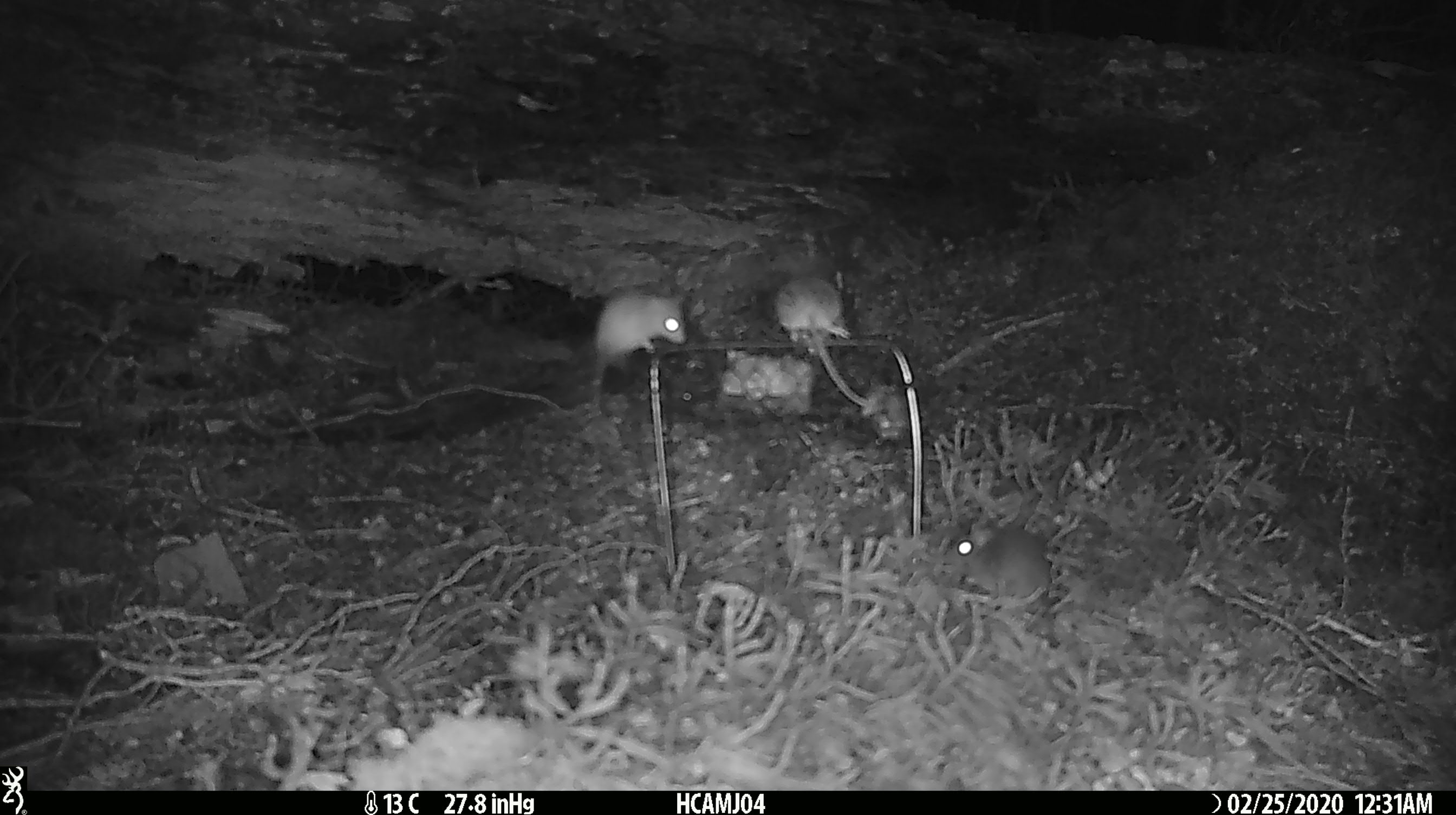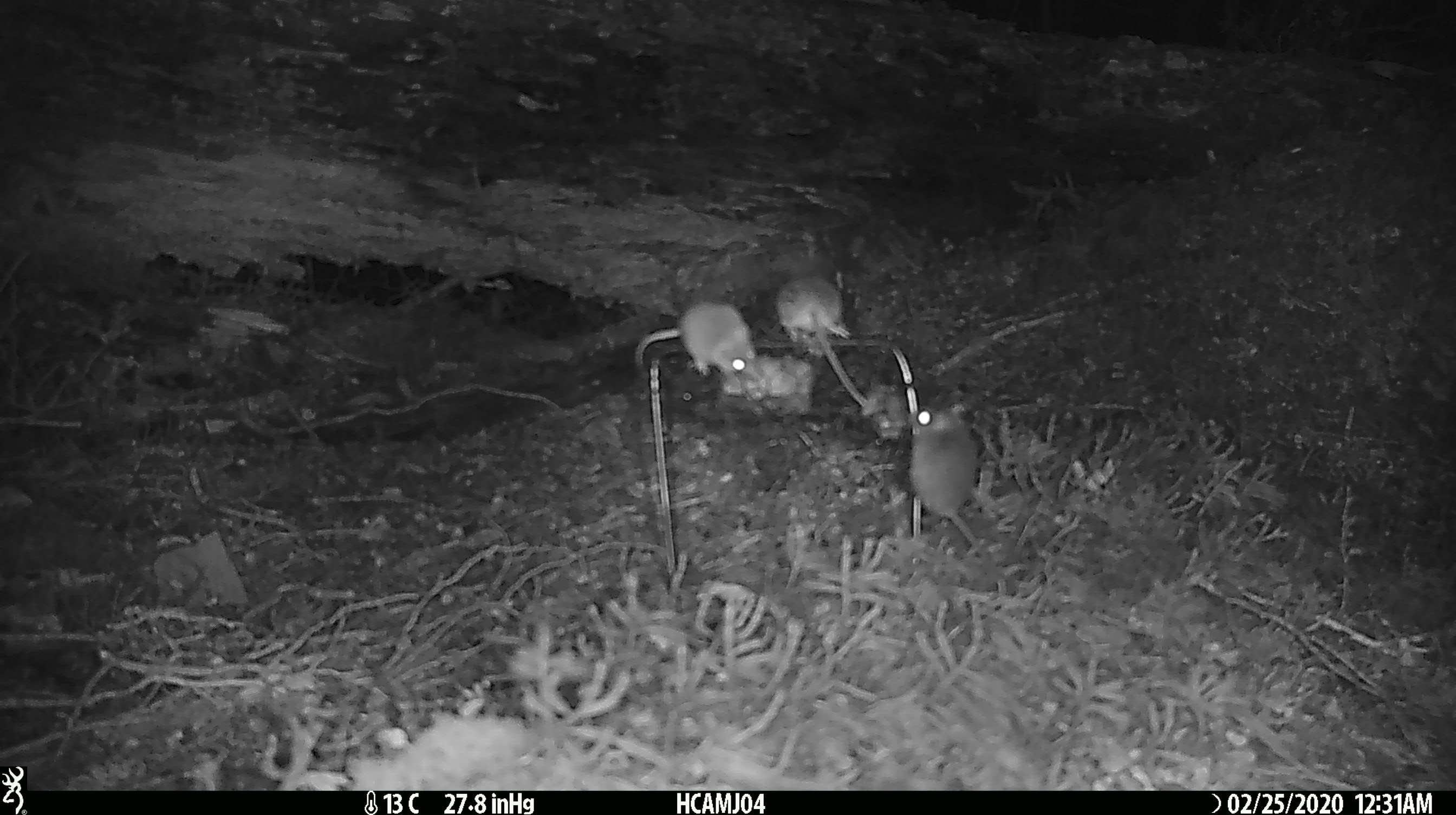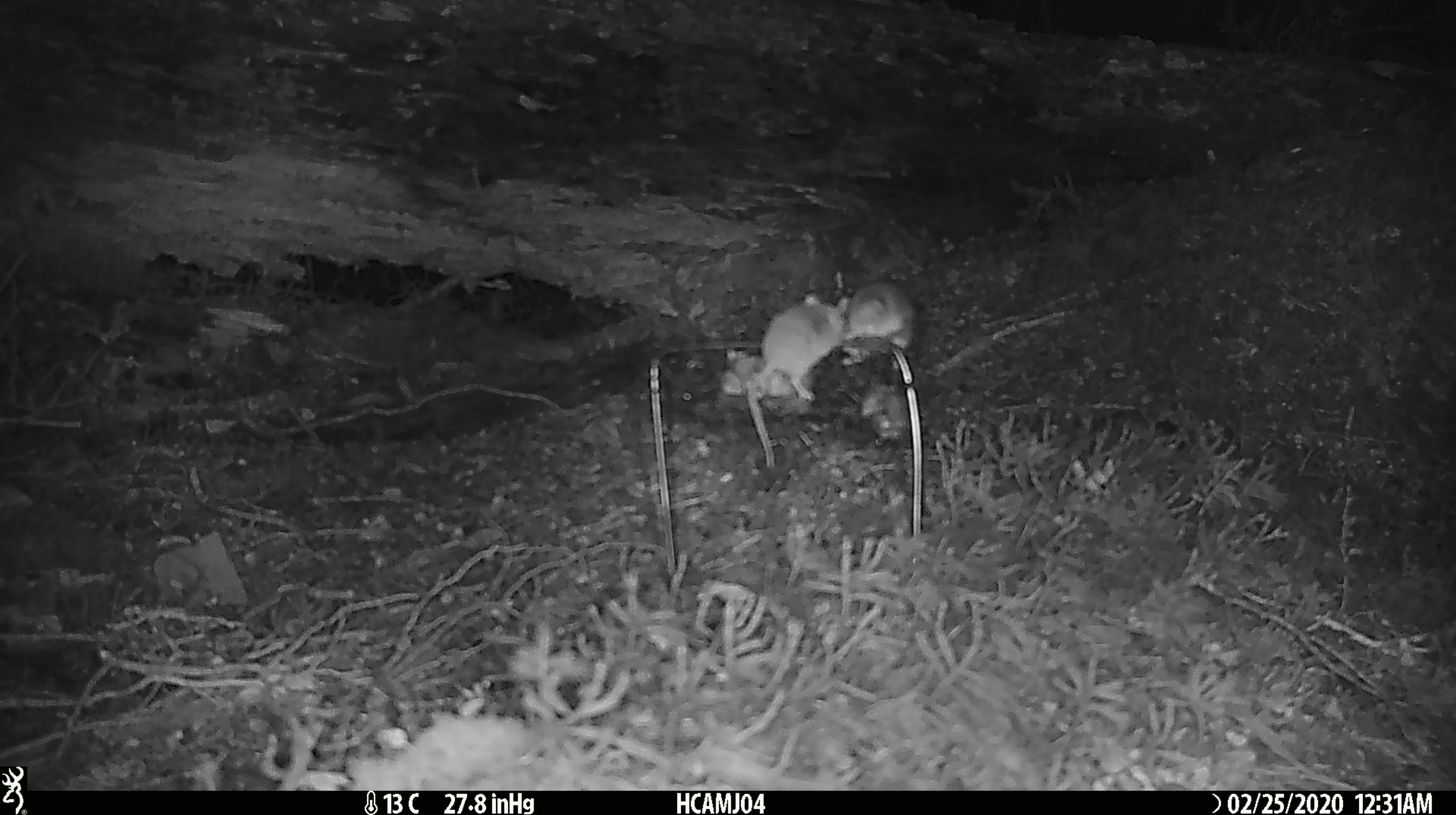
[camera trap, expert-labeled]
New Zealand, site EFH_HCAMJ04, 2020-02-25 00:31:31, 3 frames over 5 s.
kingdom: Animalia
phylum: Chordata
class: Mammalia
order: Rodentia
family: Muridae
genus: Mus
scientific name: Mus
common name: mouse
Mouse (Mus).